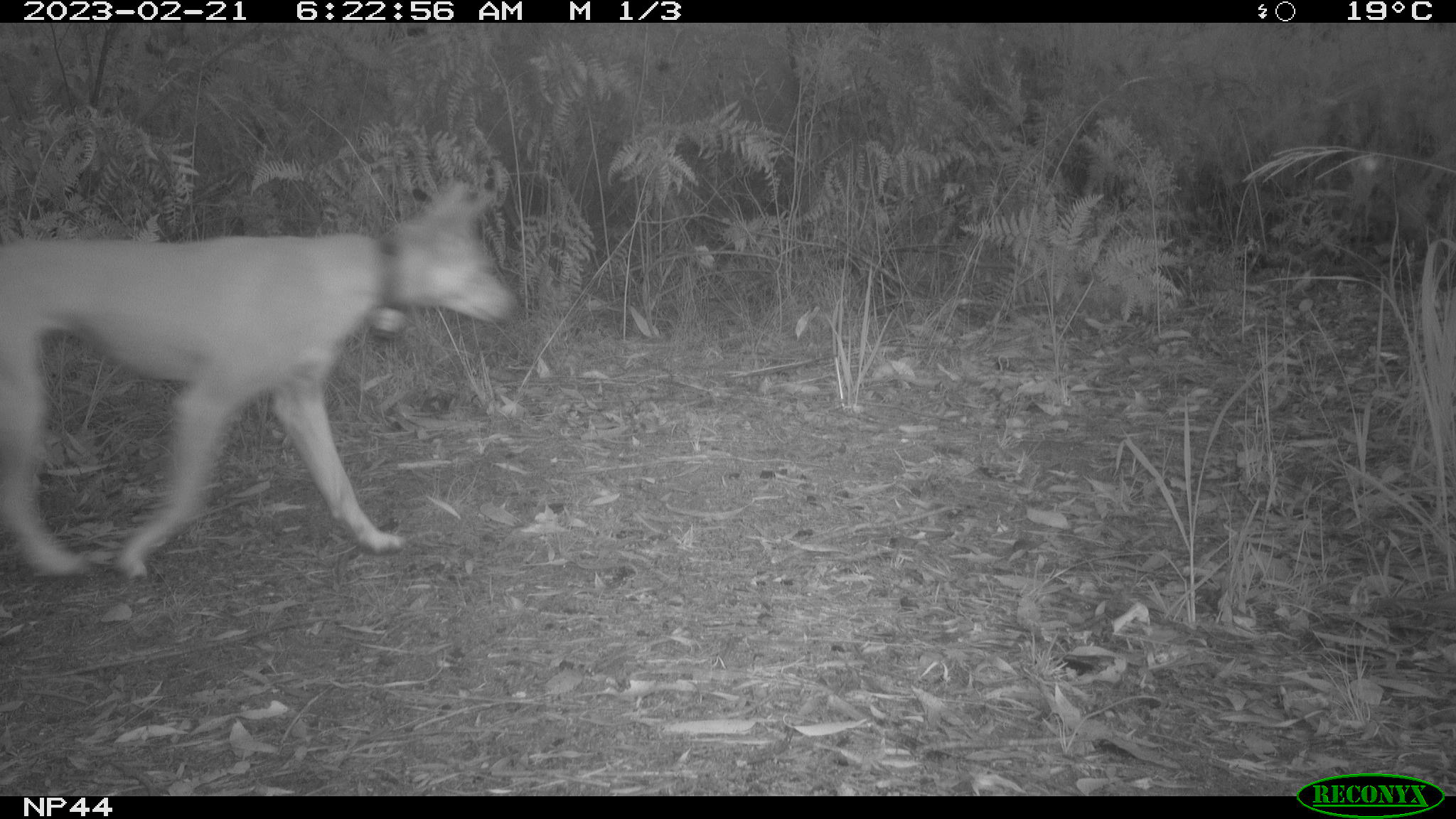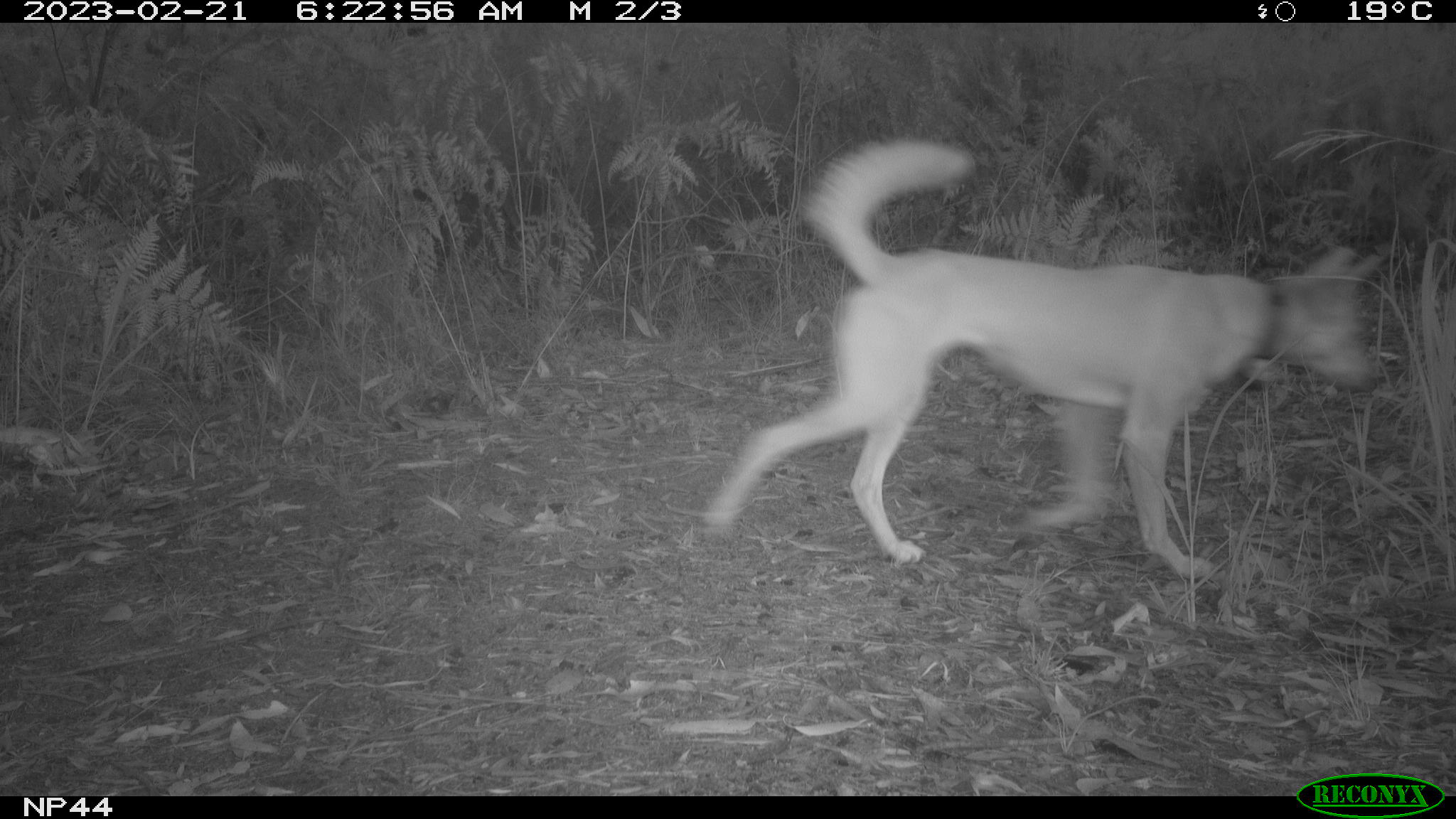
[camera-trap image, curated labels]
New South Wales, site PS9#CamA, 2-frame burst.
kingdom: Animalia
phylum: Chordata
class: Mammalia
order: Carnivora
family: Canidae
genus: Canis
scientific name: Canis familiaris dingo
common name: dingo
Dingo (Canis familiaris dingo).